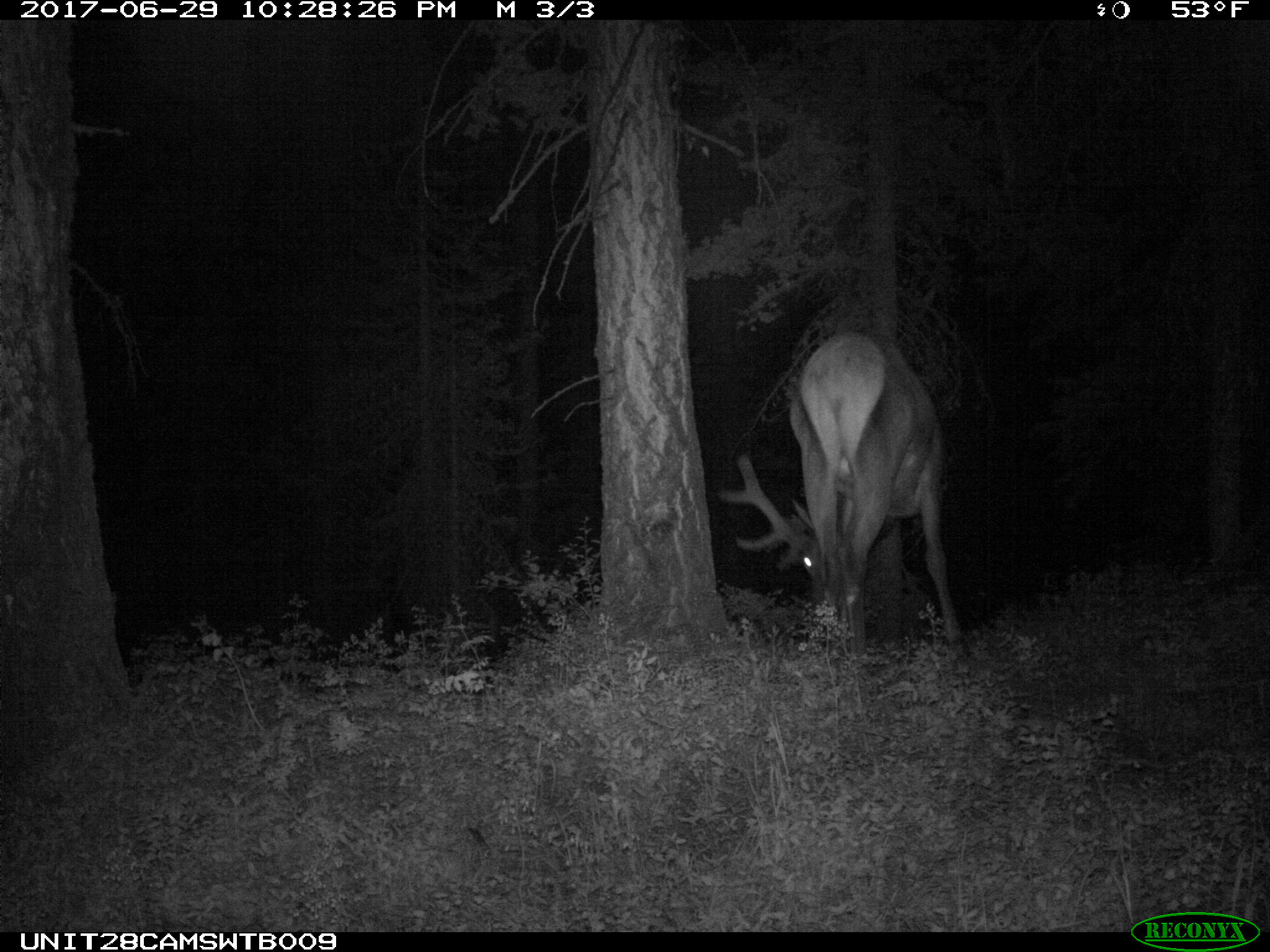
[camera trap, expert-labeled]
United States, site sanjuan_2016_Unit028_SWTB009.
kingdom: Animalia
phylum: Chordata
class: Mammalia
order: Artiodactyla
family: Cervidae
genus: Cervus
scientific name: Cervus elaphus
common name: red deer